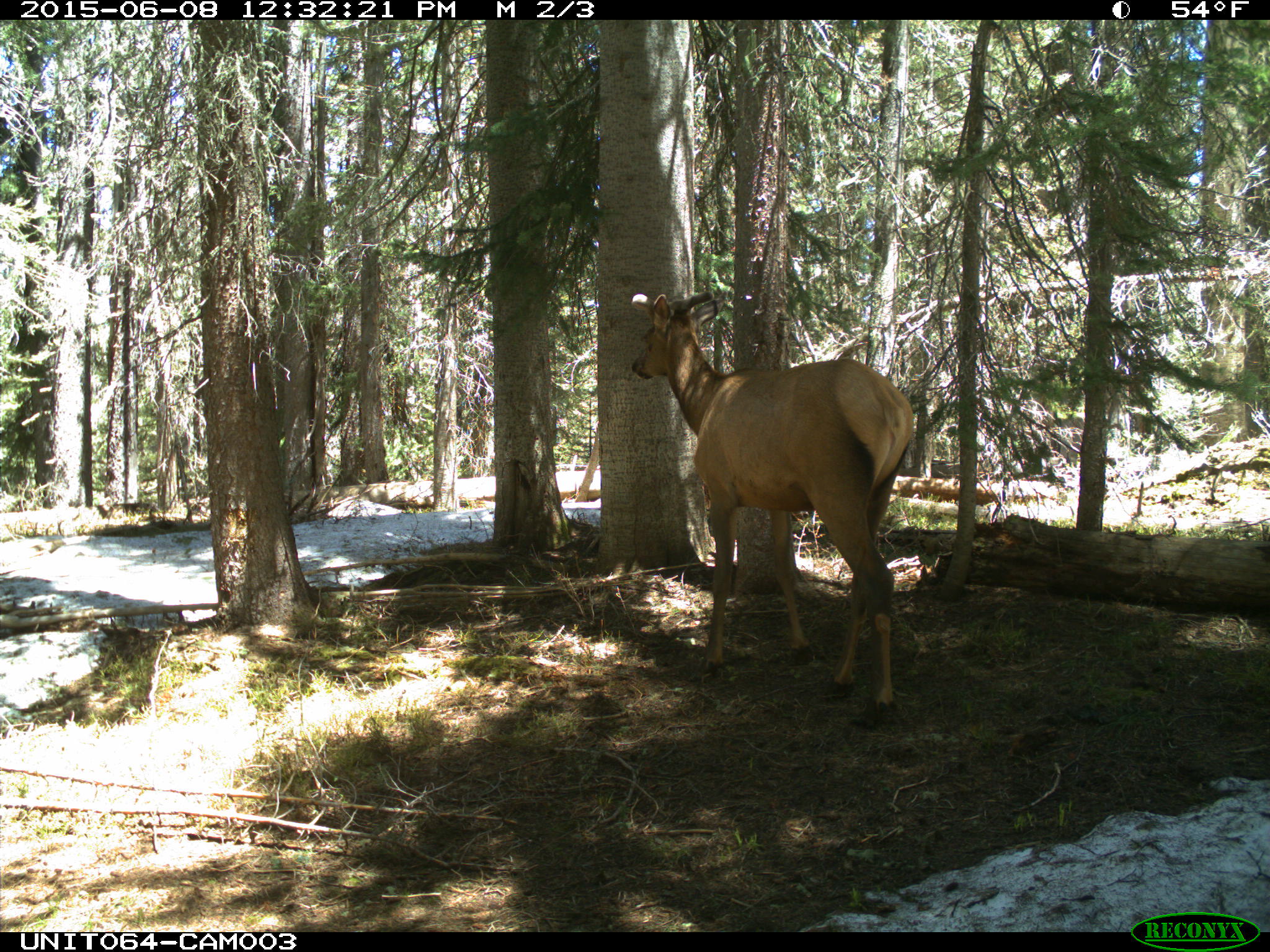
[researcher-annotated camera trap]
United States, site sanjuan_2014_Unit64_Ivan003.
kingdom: Animalia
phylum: Chordata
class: Mammalia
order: Artiodactyla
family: Cervidae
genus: Cervus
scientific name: Cervus elaphus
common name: red deer